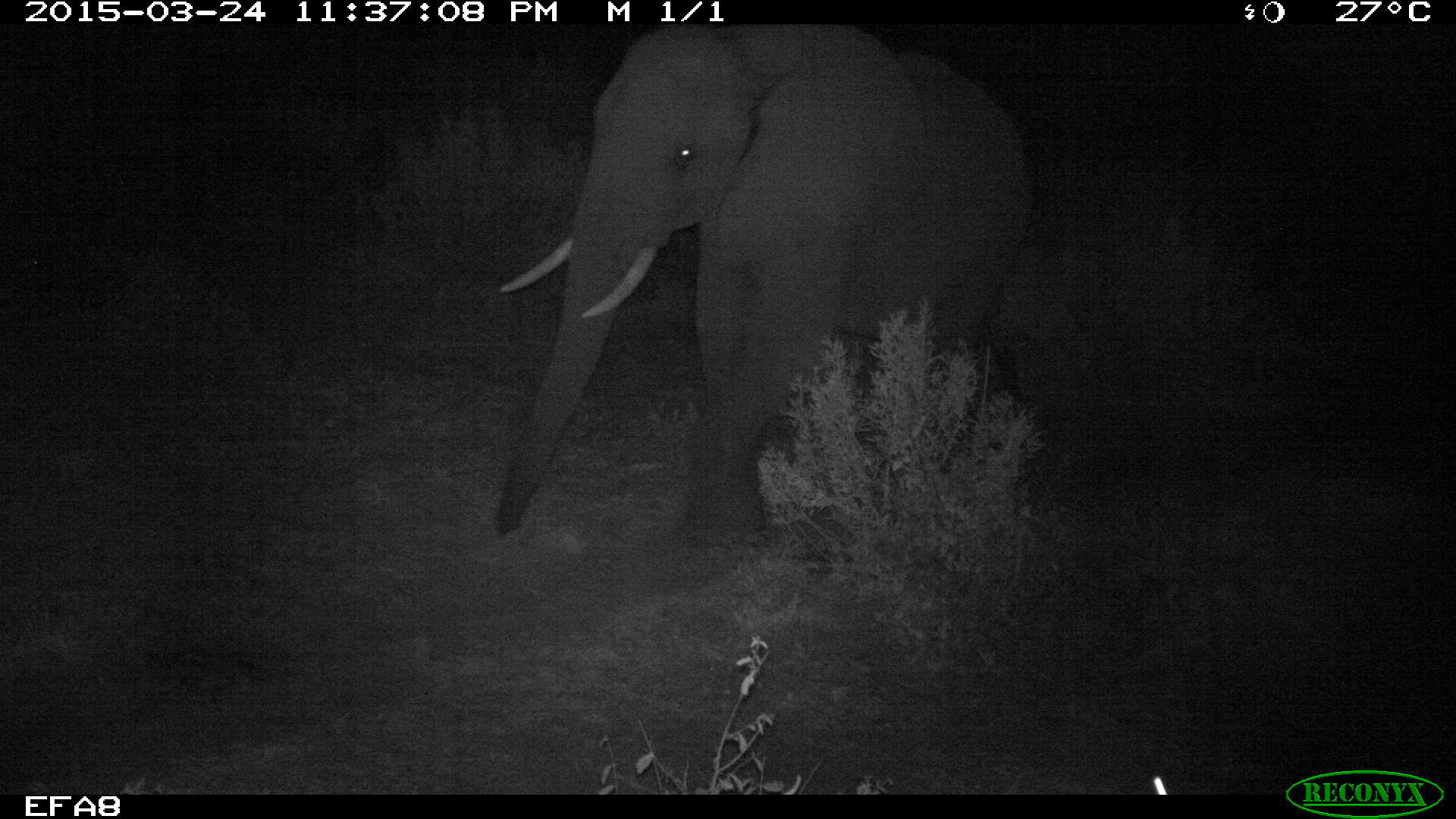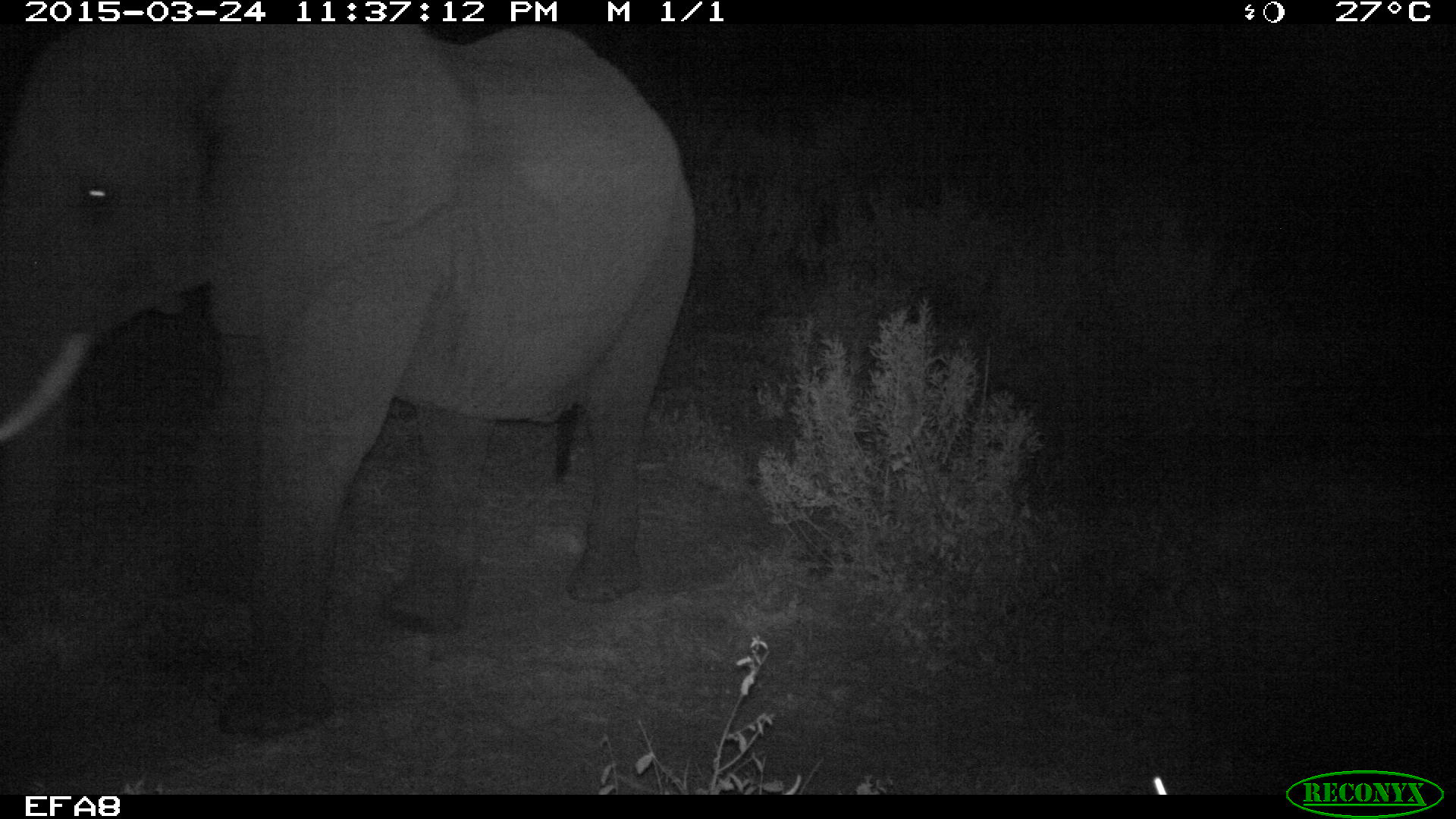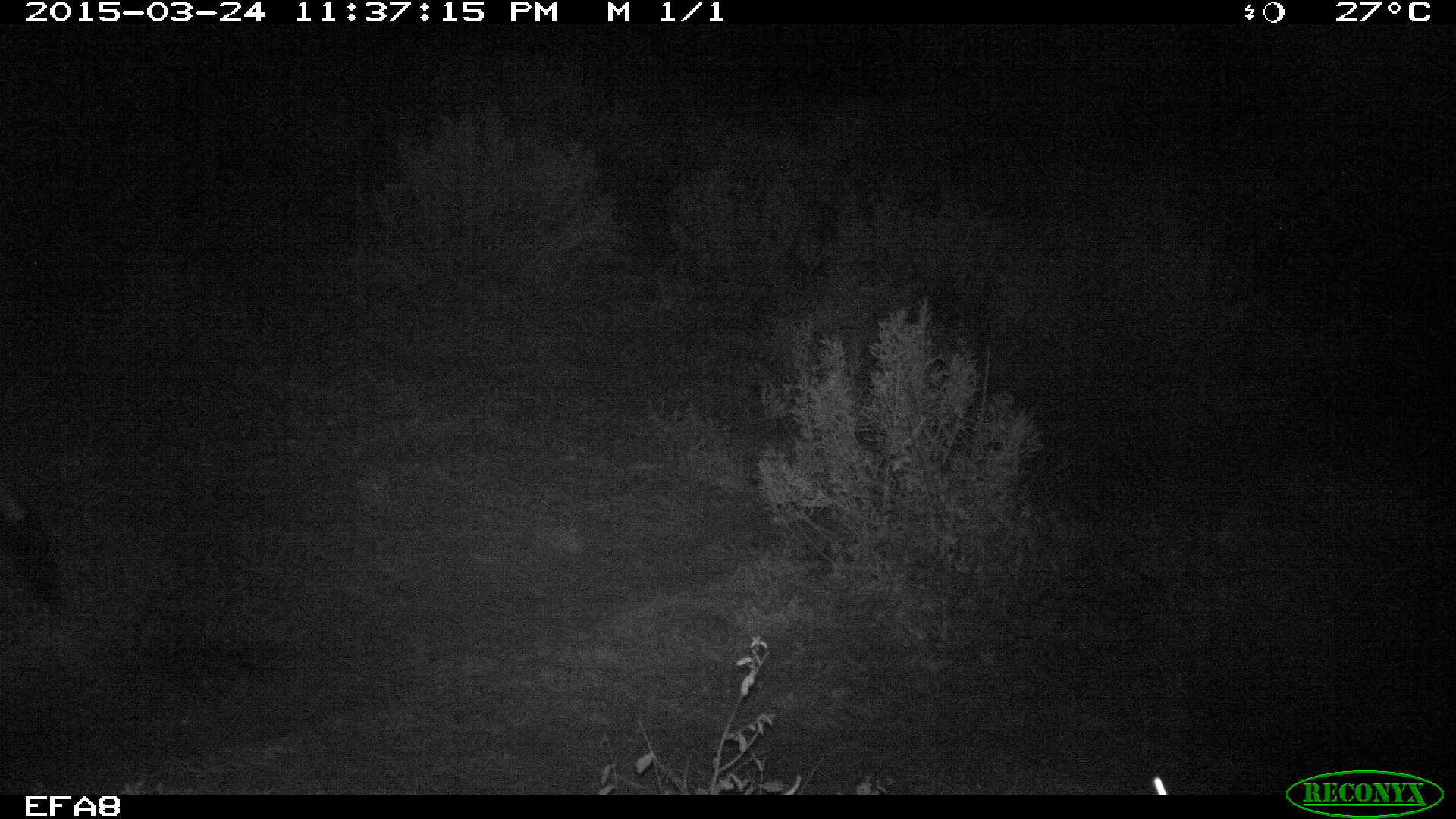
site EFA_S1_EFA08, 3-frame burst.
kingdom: Animalia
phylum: Chordata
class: Mammalia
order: Proboscidea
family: Elephantidae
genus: Loxodonta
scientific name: Loxodonta africana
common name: african bush elephant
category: elephant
Elephant (african bush elephant) (Loxodonta africana), count 1. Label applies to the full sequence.